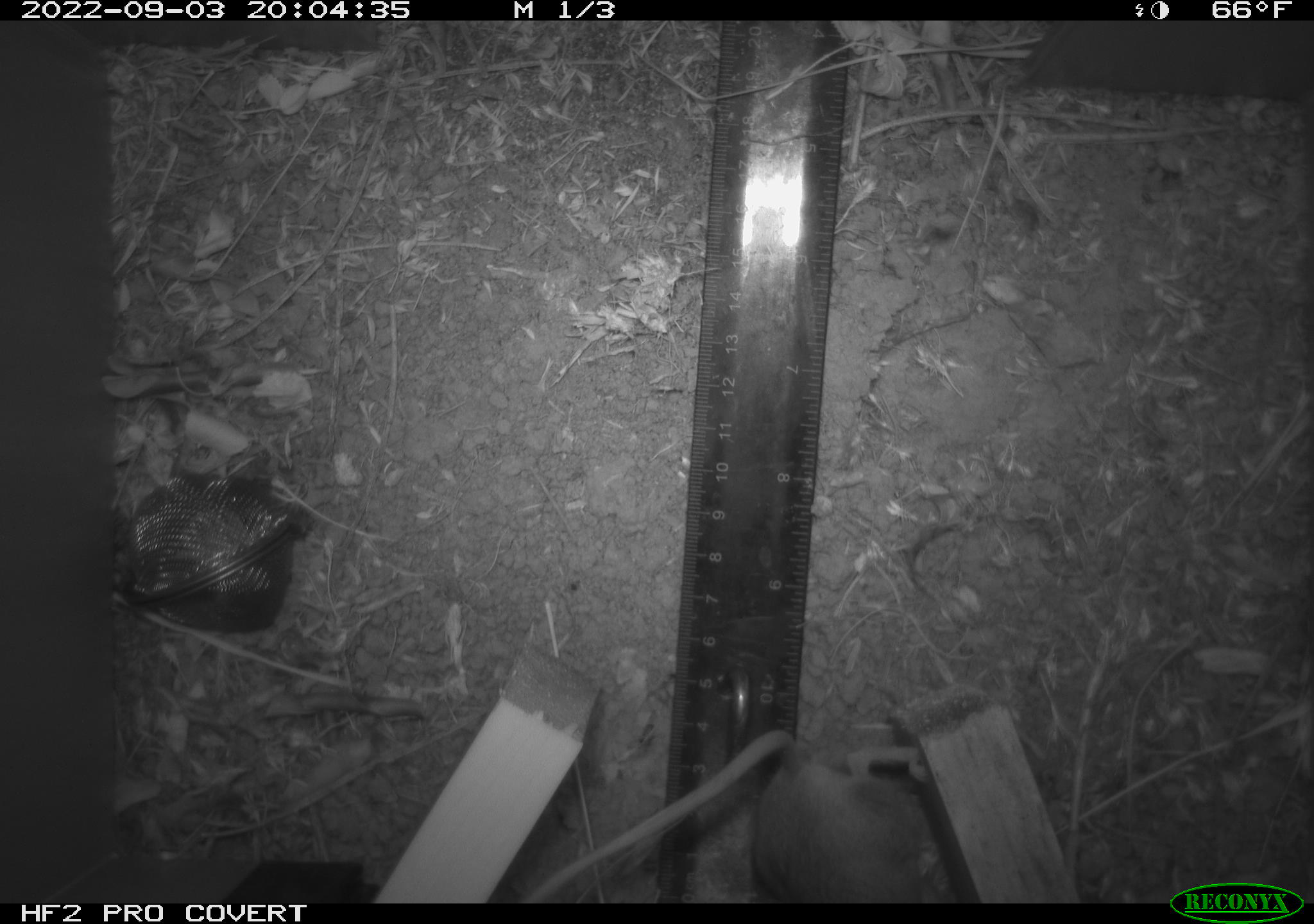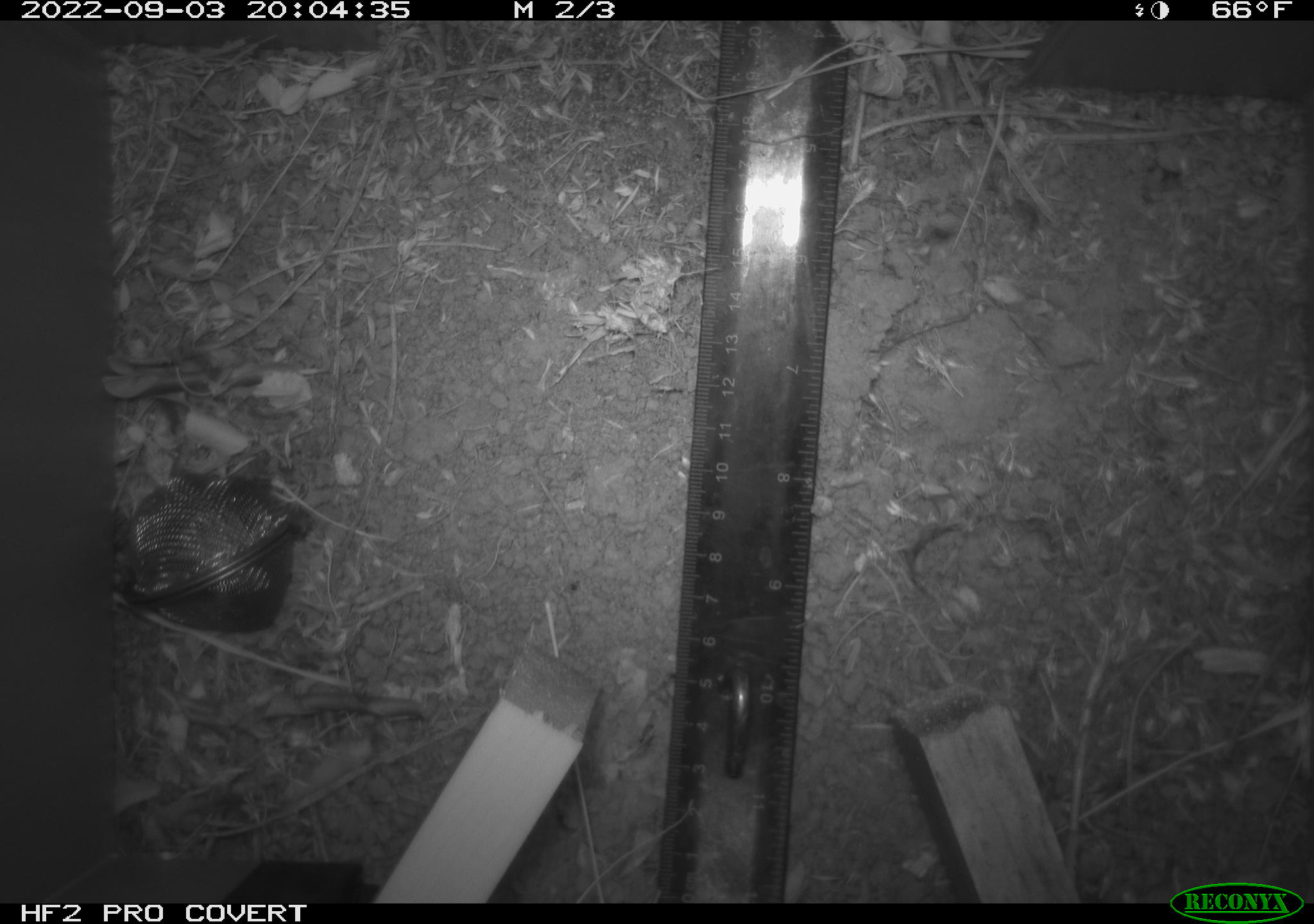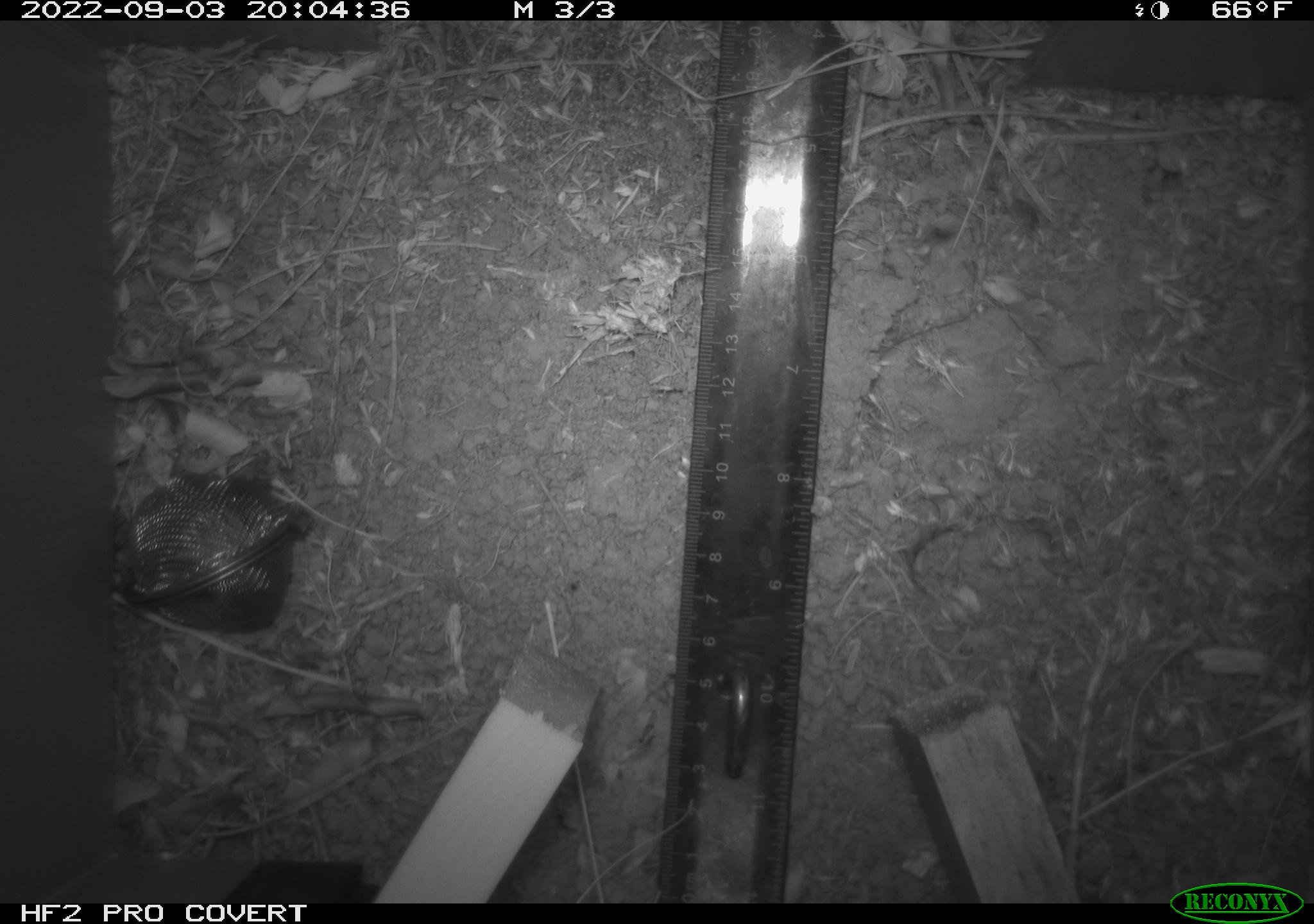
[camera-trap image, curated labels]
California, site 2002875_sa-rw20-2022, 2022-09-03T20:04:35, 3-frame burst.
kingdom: Animalia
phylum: Chordata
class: Mammalia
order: Rodentia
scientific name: Rodentia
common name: mouse species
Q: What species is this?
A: Mouse species (Rodentia).